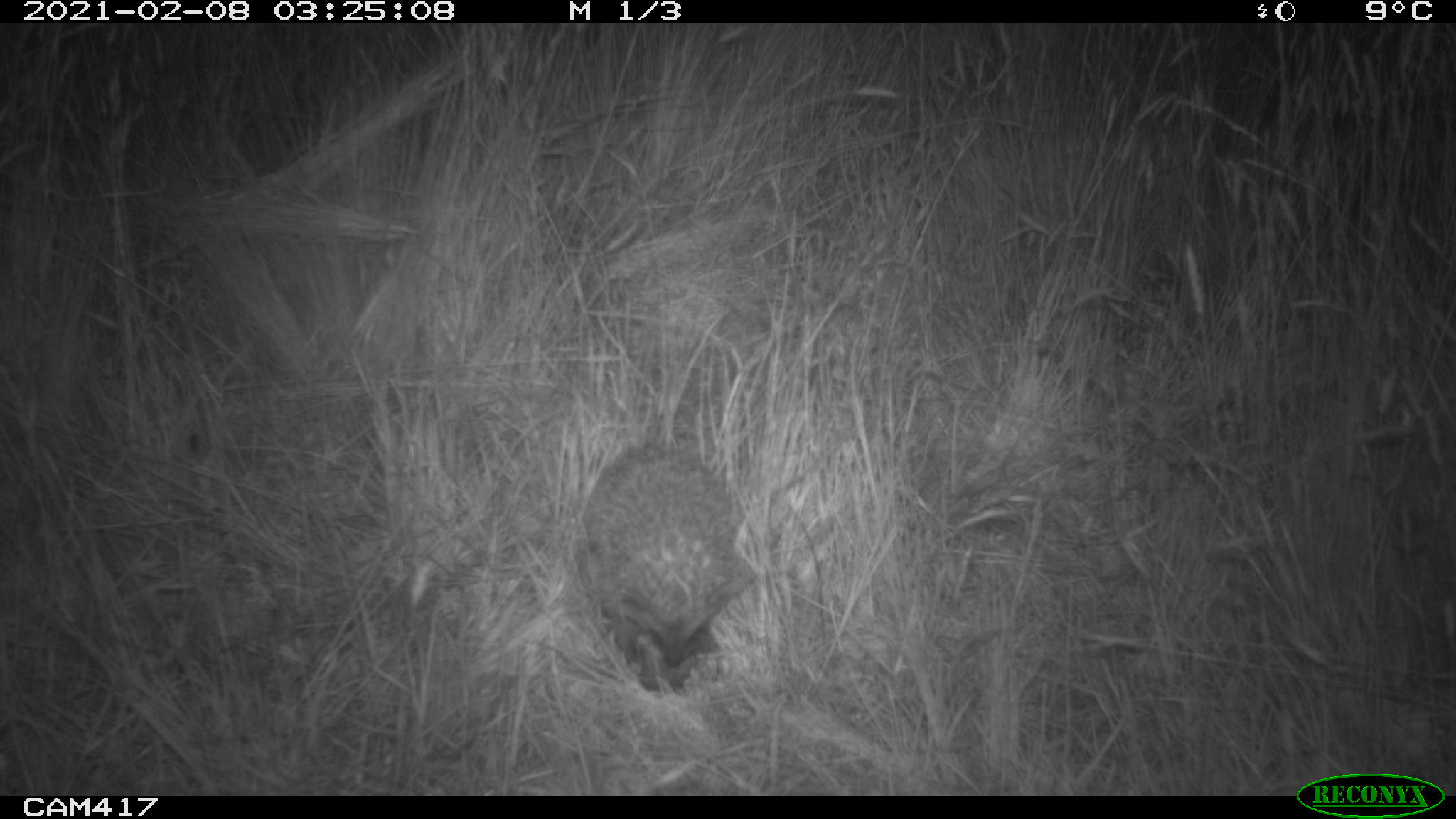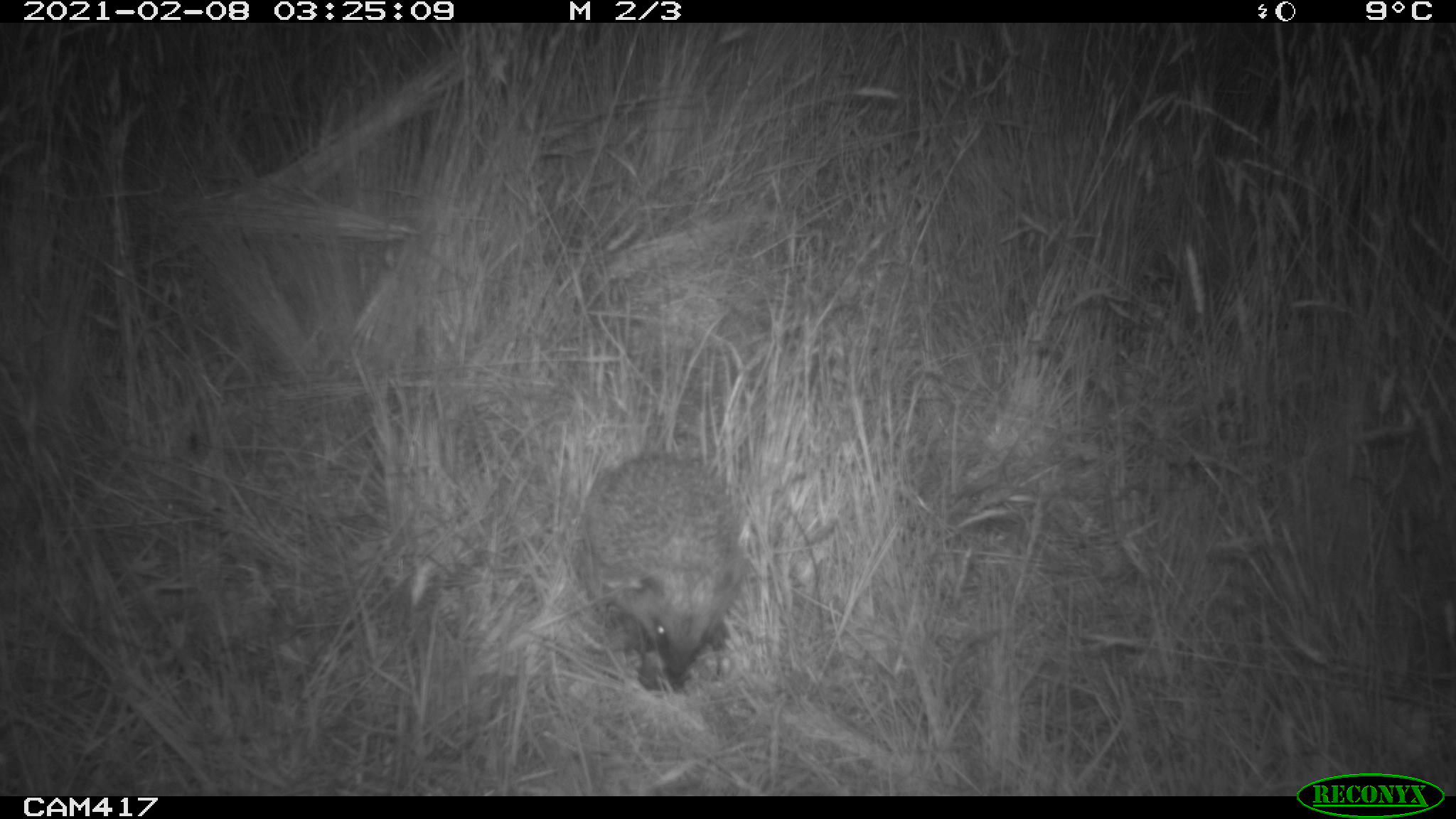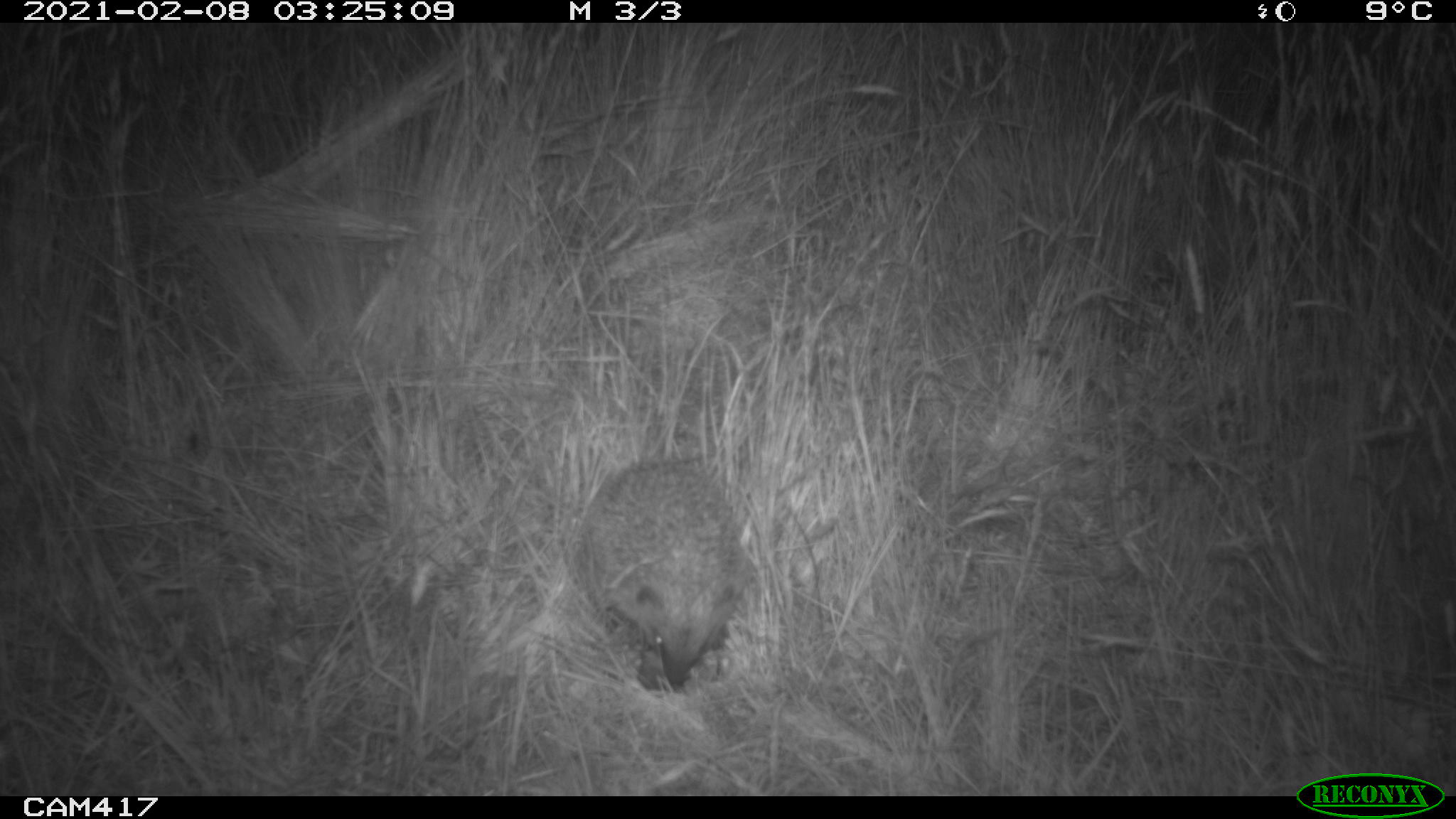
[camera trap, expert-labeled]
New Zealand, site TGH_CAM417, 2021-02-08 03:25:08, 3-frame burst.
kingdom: Animalia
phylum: Chordata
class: Mammalia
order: Eulipotyphla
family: Erinaceidae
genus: Erinaceus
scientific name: Erinaceus europaeus europaeus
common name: european hedgehog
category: hedgehog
Hedgehog (european hedgehog) (Erinaceus europaeus europaeus).